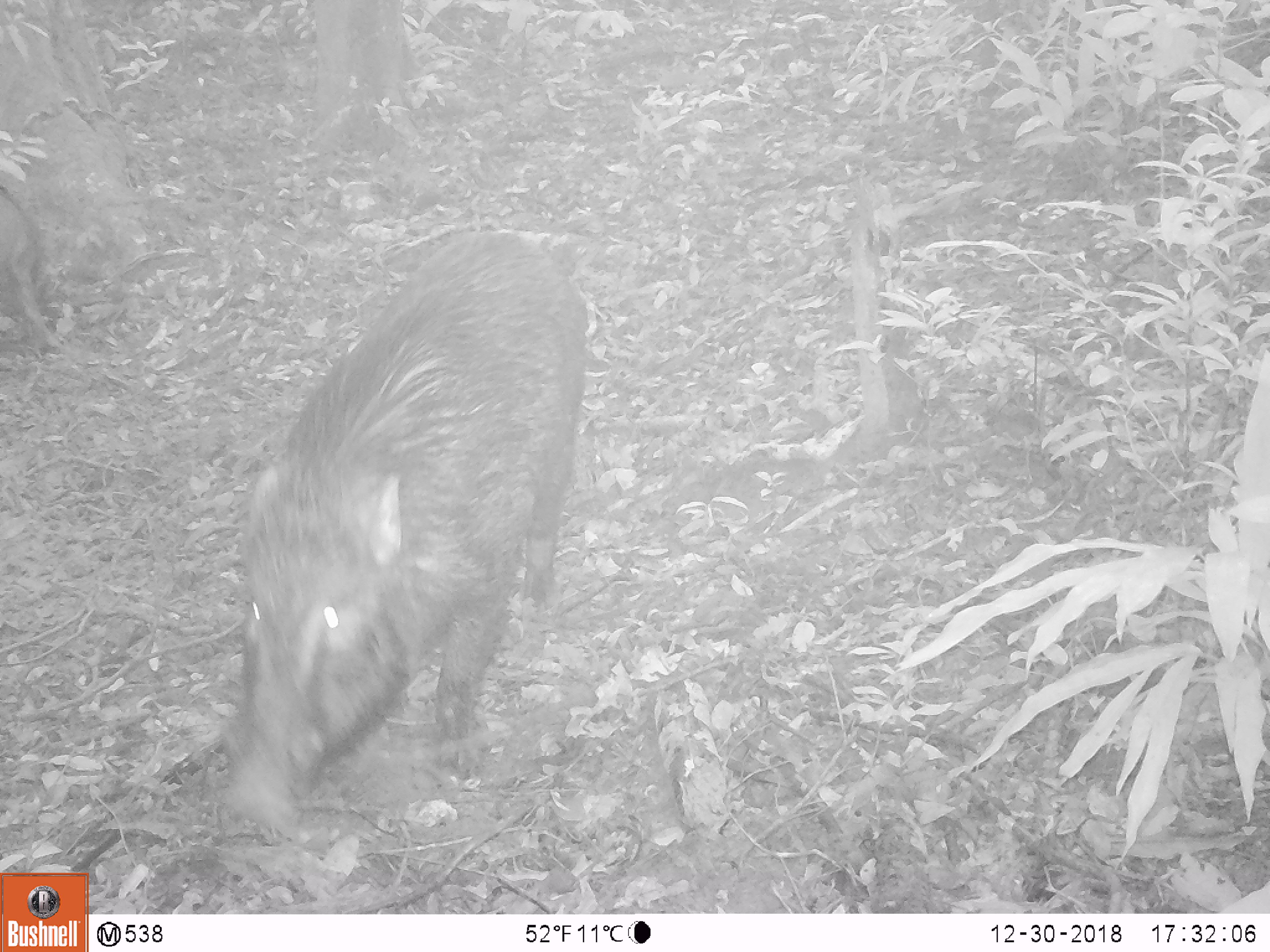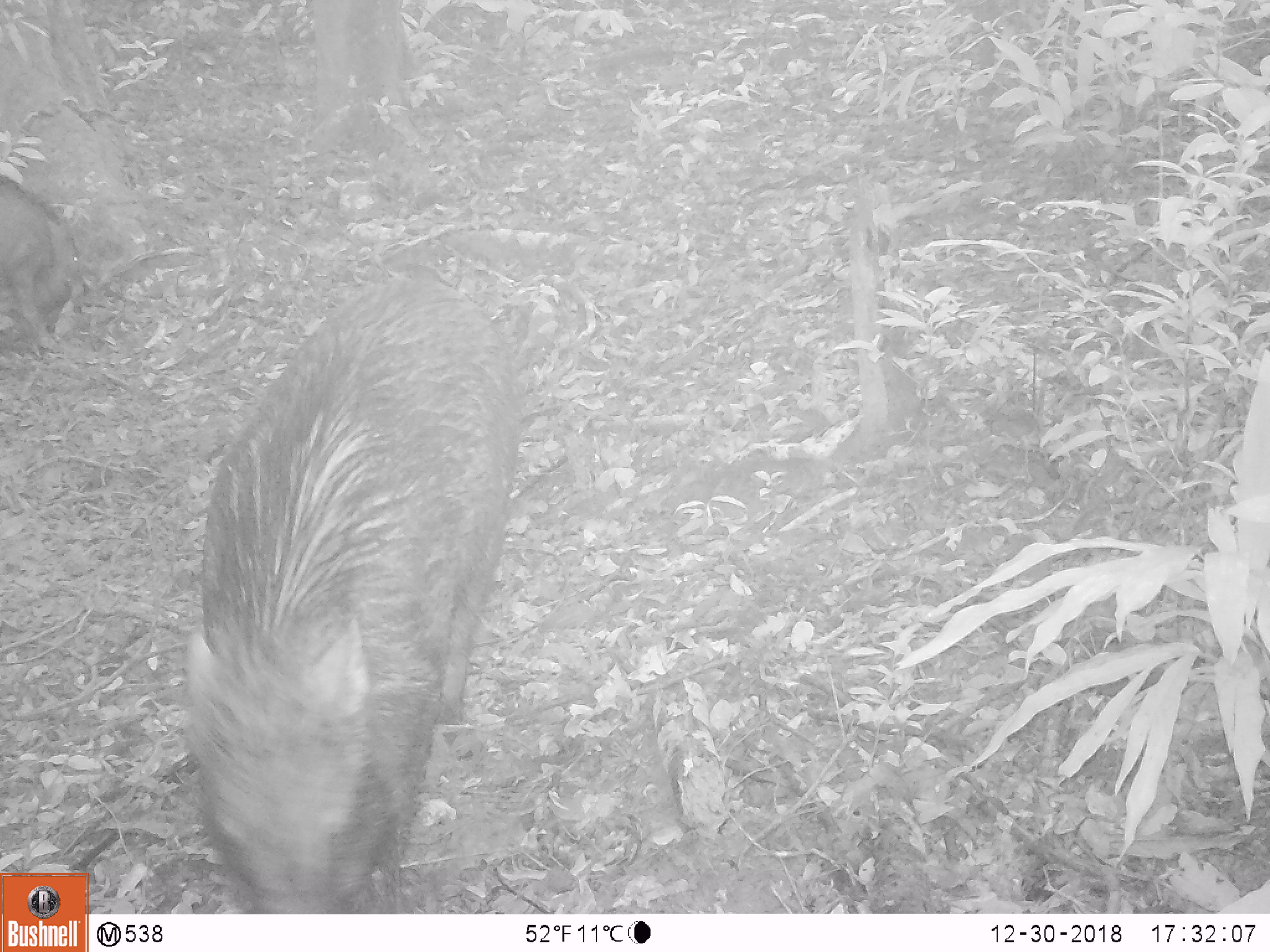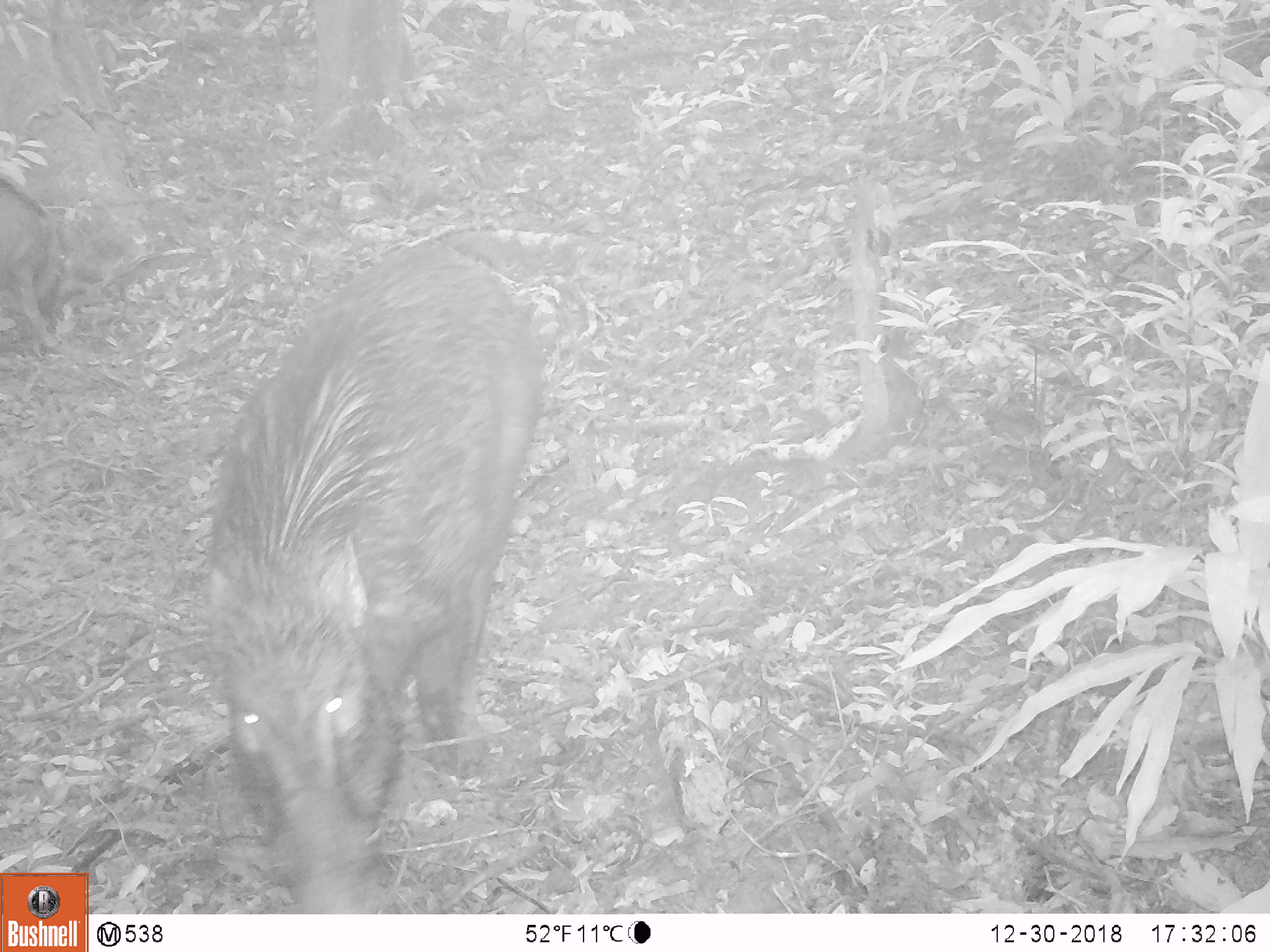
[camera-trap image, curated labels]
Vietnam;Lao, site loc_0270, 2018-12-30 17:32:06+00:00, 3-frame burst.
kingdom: Animalia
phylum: Chordata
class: Mammalia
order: Artiodactyla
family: Suidae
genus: Sus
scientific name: Sus scrofa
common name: eurasian wild pig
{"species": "eurasian wild pig (Sus scrofa)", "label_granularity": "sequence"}